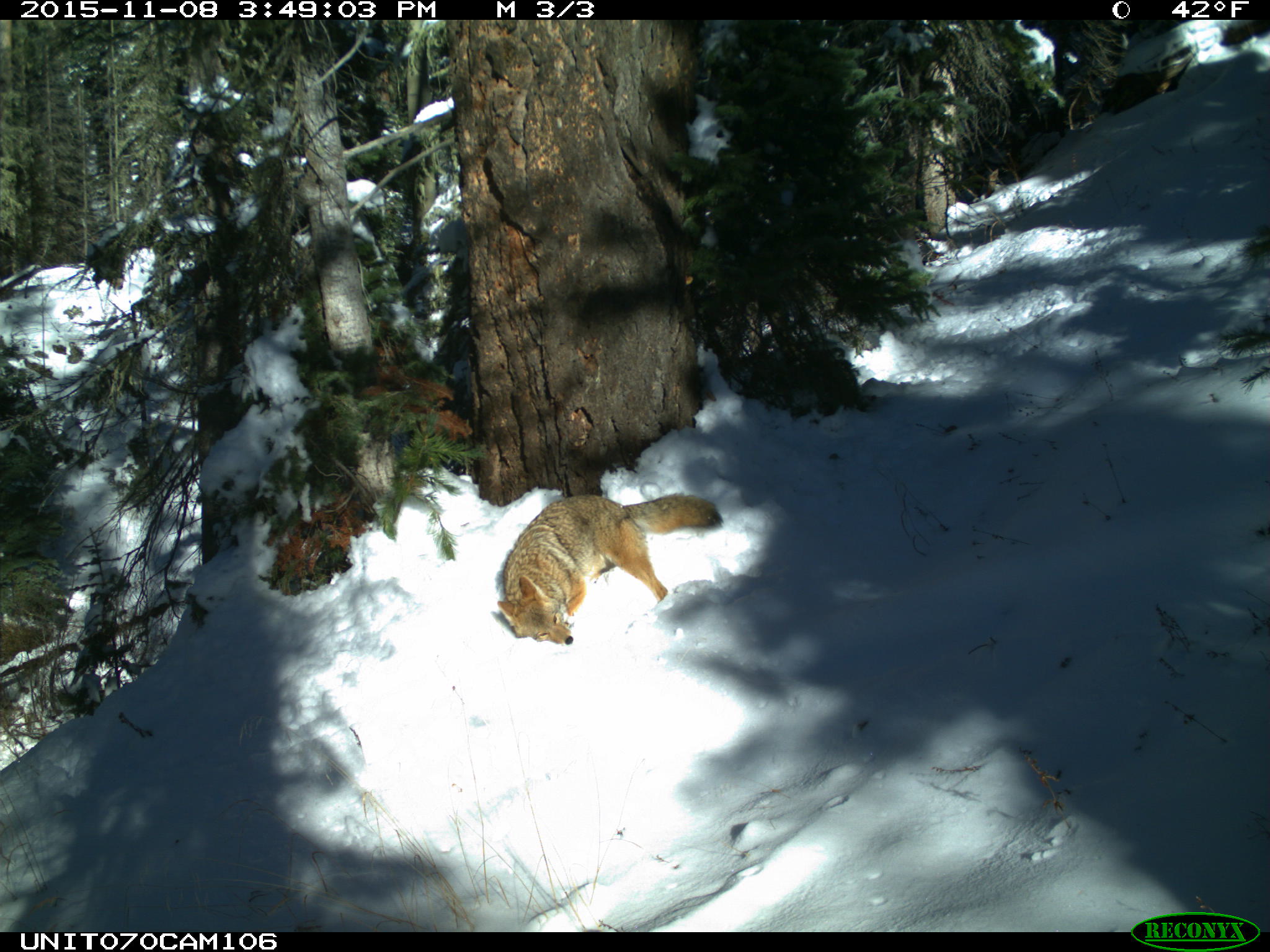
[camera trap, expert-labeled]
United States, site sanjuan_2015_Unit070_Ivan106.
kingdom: Animalia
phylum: Chordata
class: Mammalia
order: Carnivora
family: Canidae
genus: Canis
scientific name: Canis latrans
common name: coyote